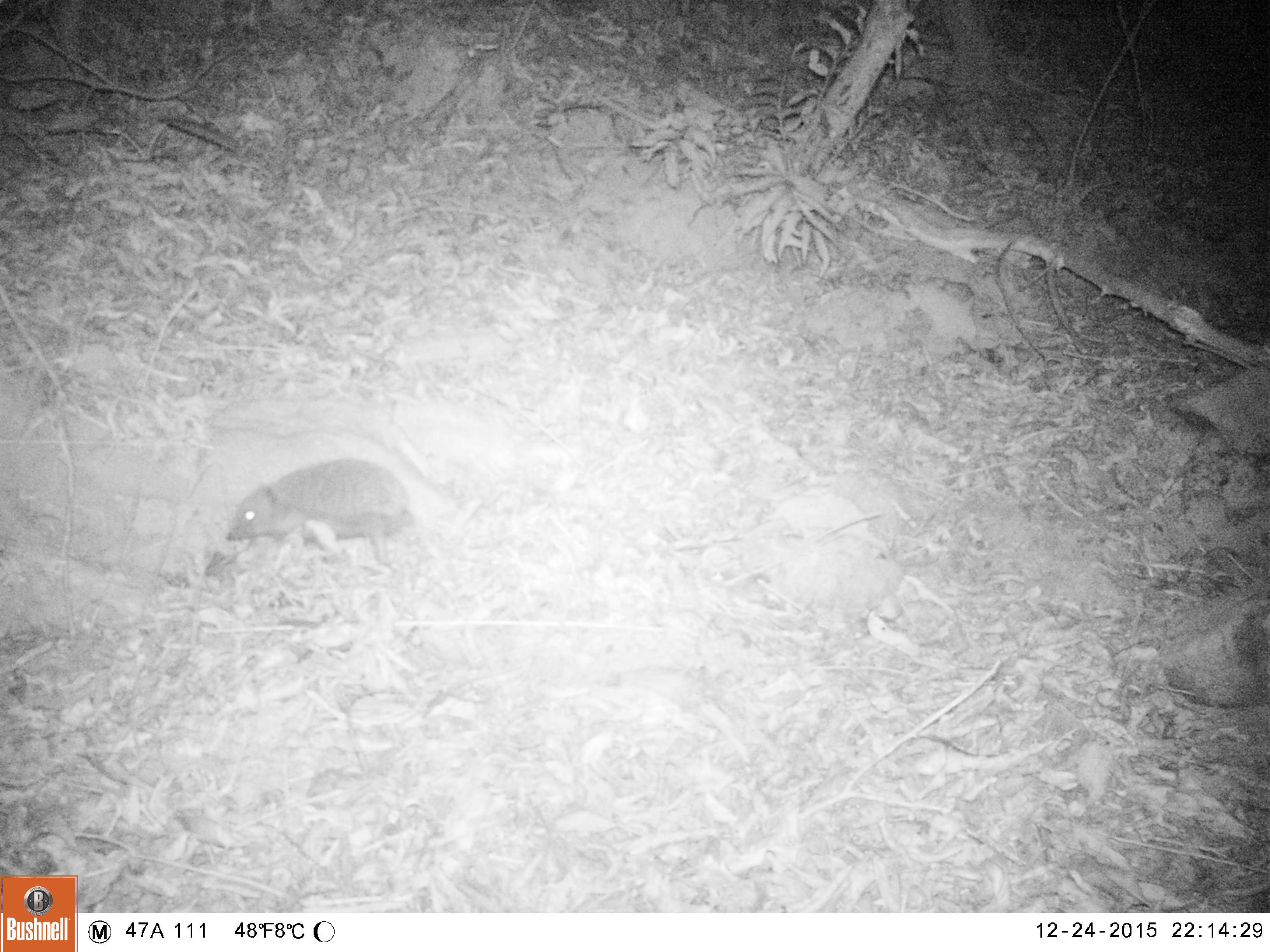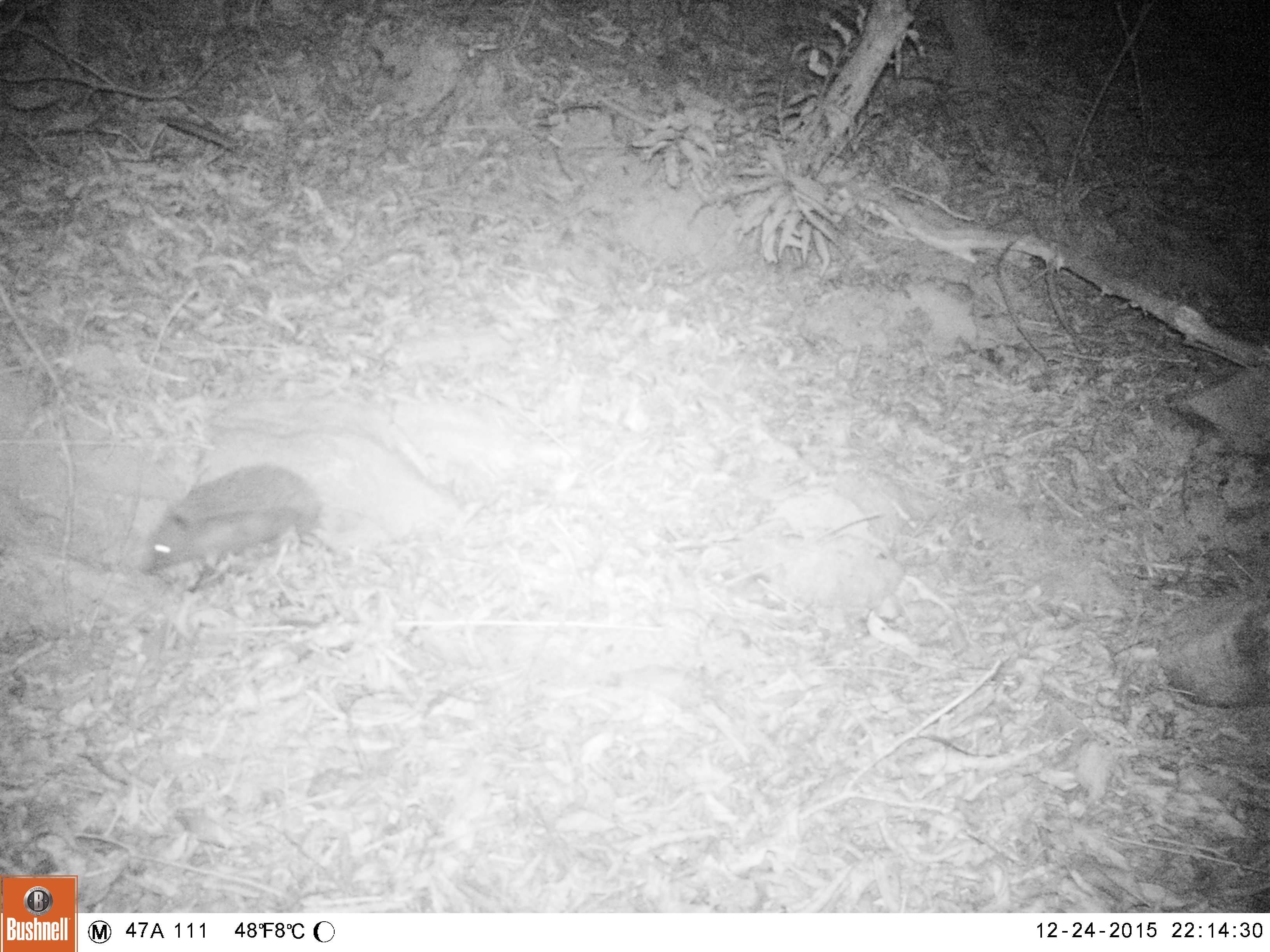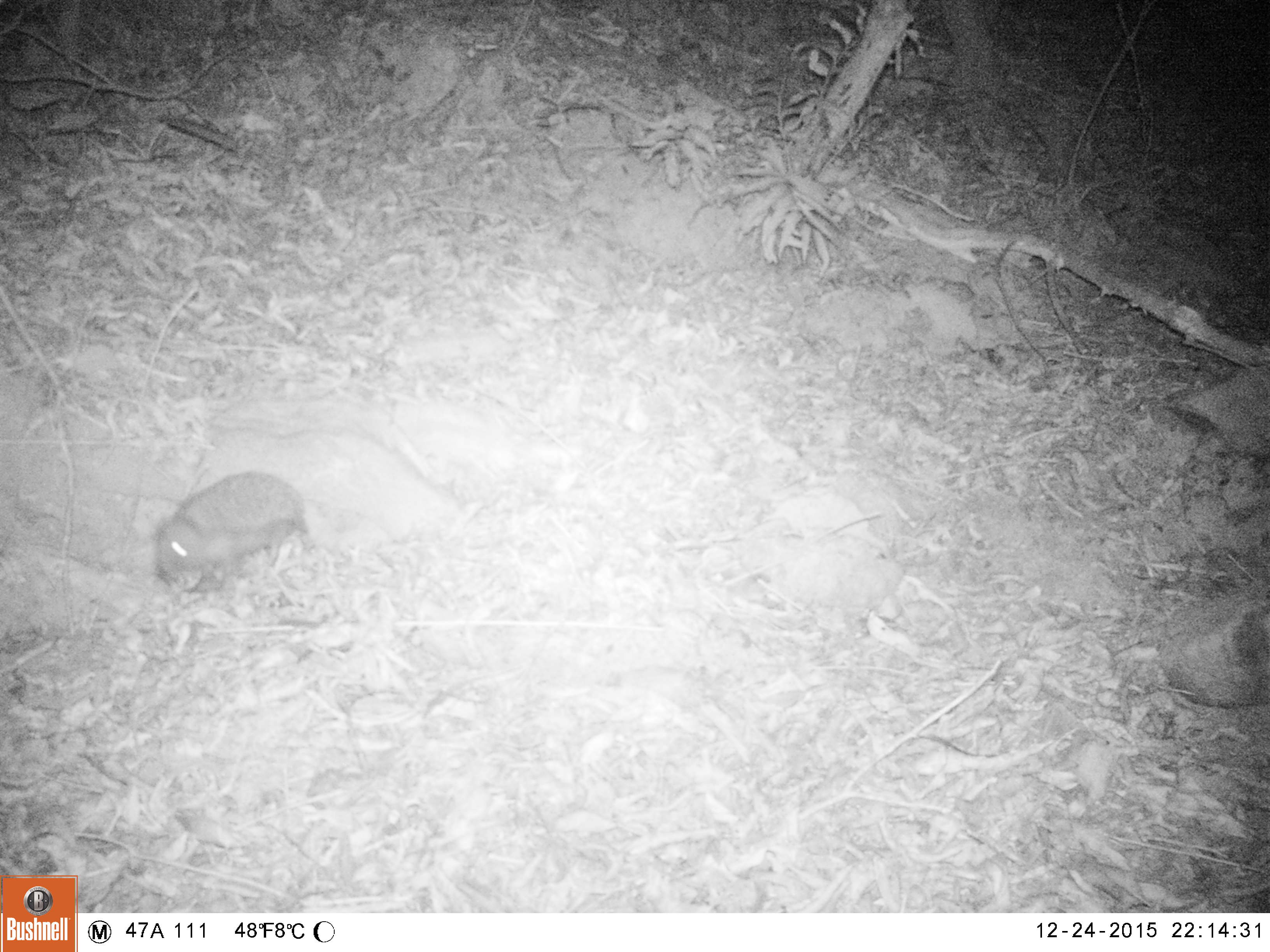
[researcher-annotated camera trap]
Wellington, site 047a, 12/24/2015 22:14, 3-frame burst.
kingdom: Animalia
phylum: Chordata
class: Mammalia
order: Eulipotyphla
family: Erinaceidae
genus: Erinaceus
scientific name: Erinaceus europaeus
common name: hedgehog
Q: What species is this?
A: Hedgehog (Erinaceus europaeus).